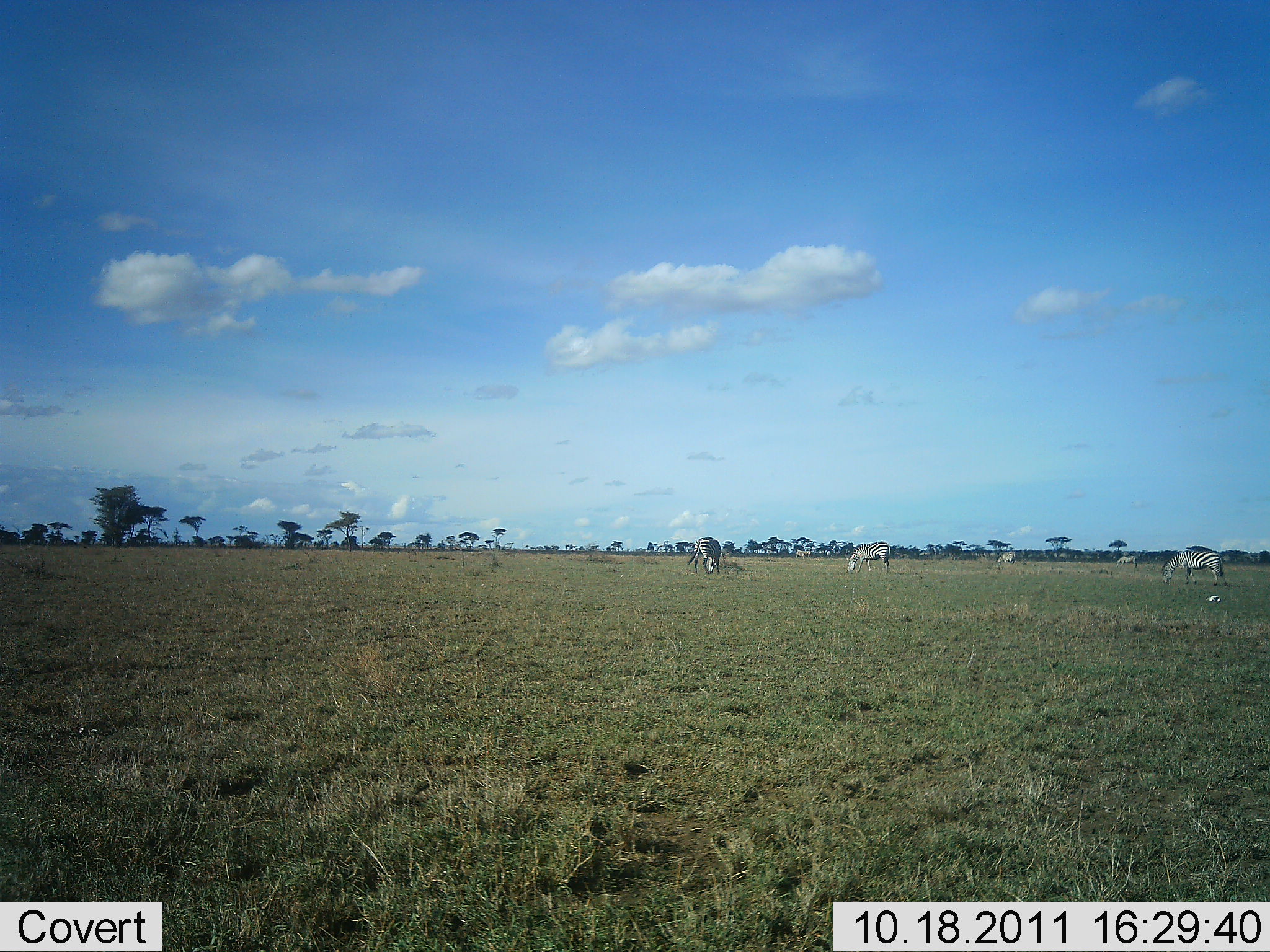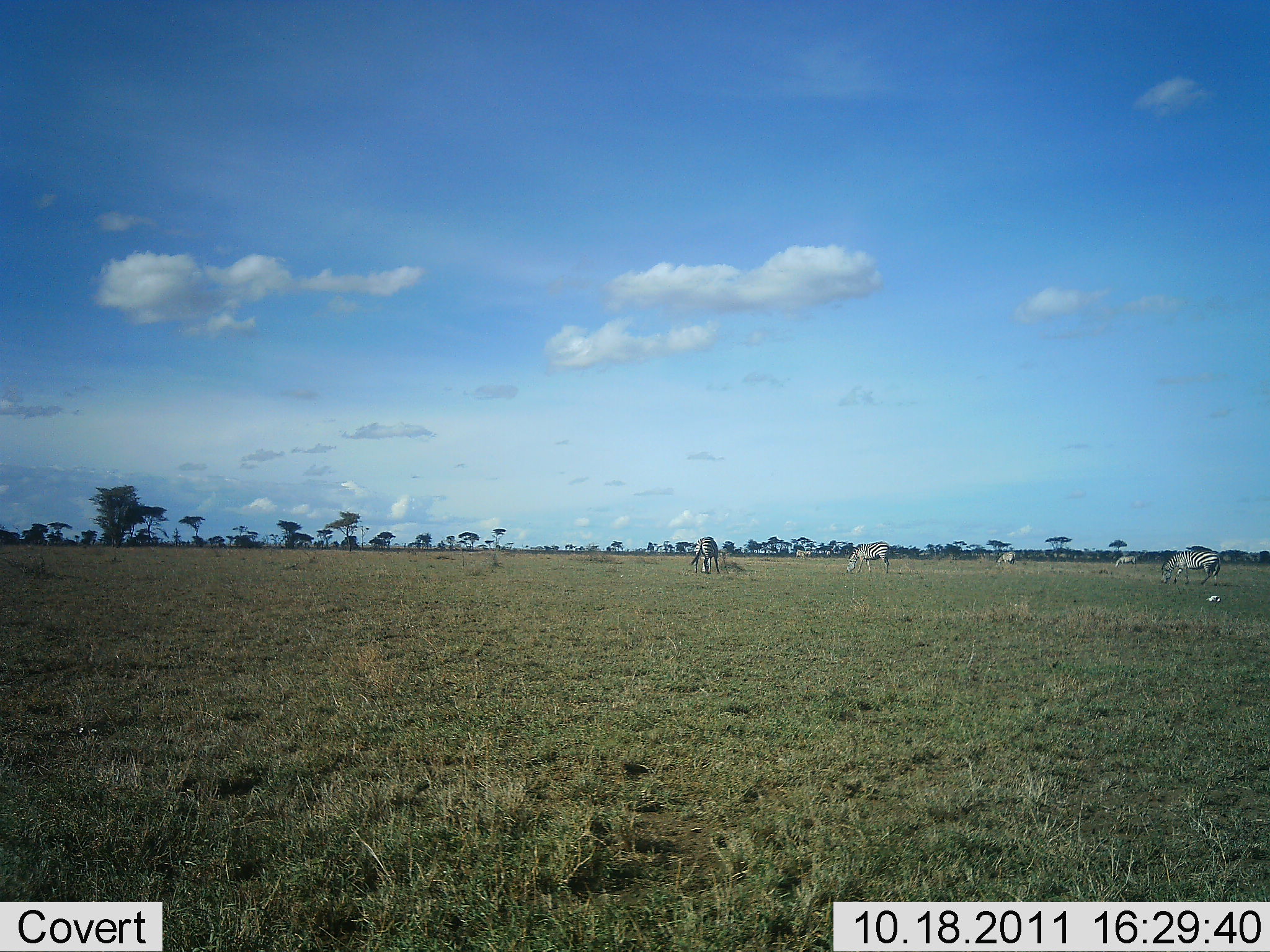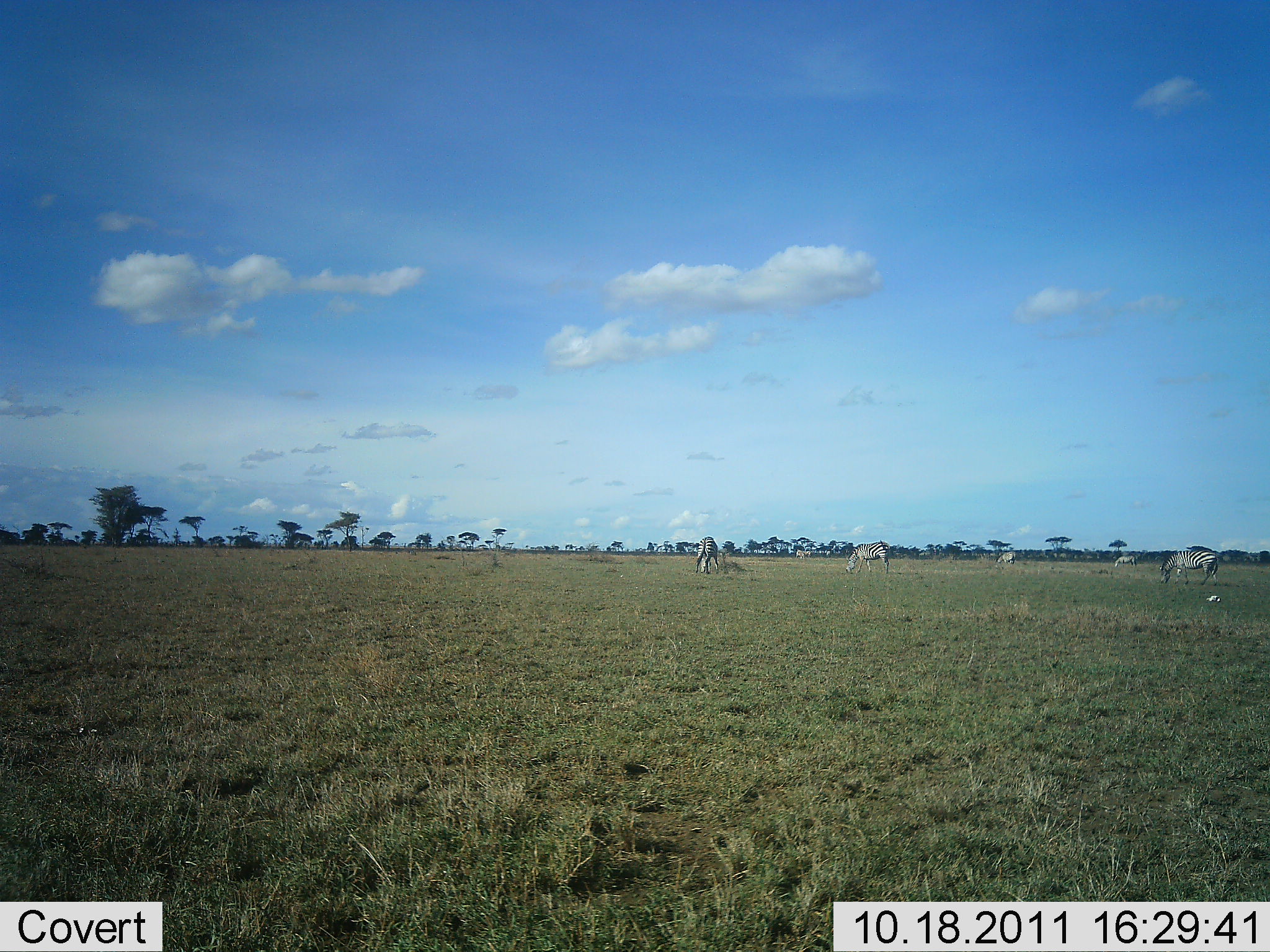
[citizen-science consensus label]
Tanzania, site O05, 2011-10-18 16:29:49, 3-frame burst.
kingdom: Animalia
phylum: Chordata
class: Mammalia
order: Perissodactyla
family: Equidae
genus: Equus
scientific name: Equus quagga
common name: plains zebra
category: zebra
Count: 5.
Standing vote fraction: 42%.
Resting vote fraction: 0%.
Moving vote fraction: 0%.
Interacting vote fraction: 0%.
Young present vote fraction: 0%.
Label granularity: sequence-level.